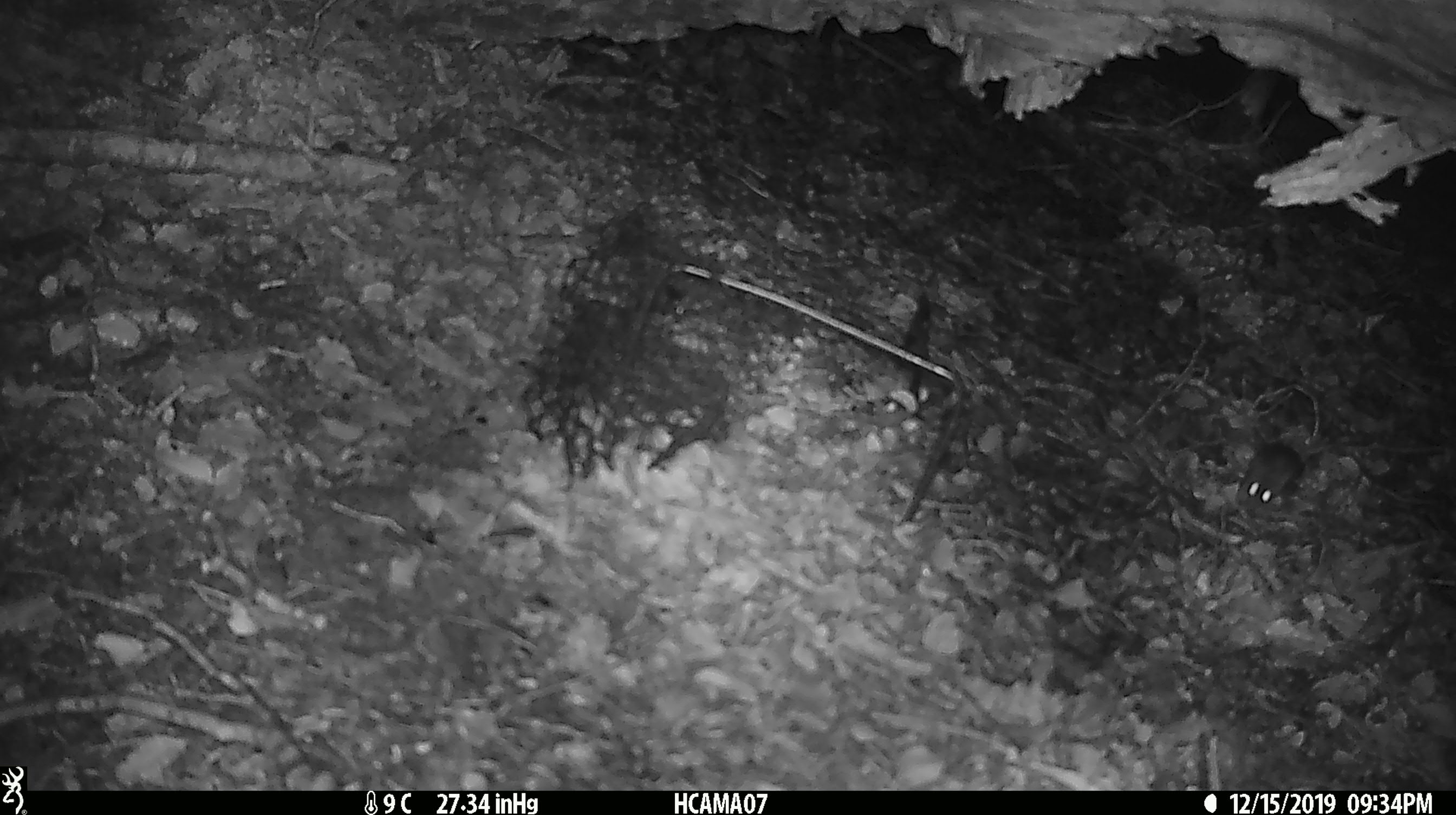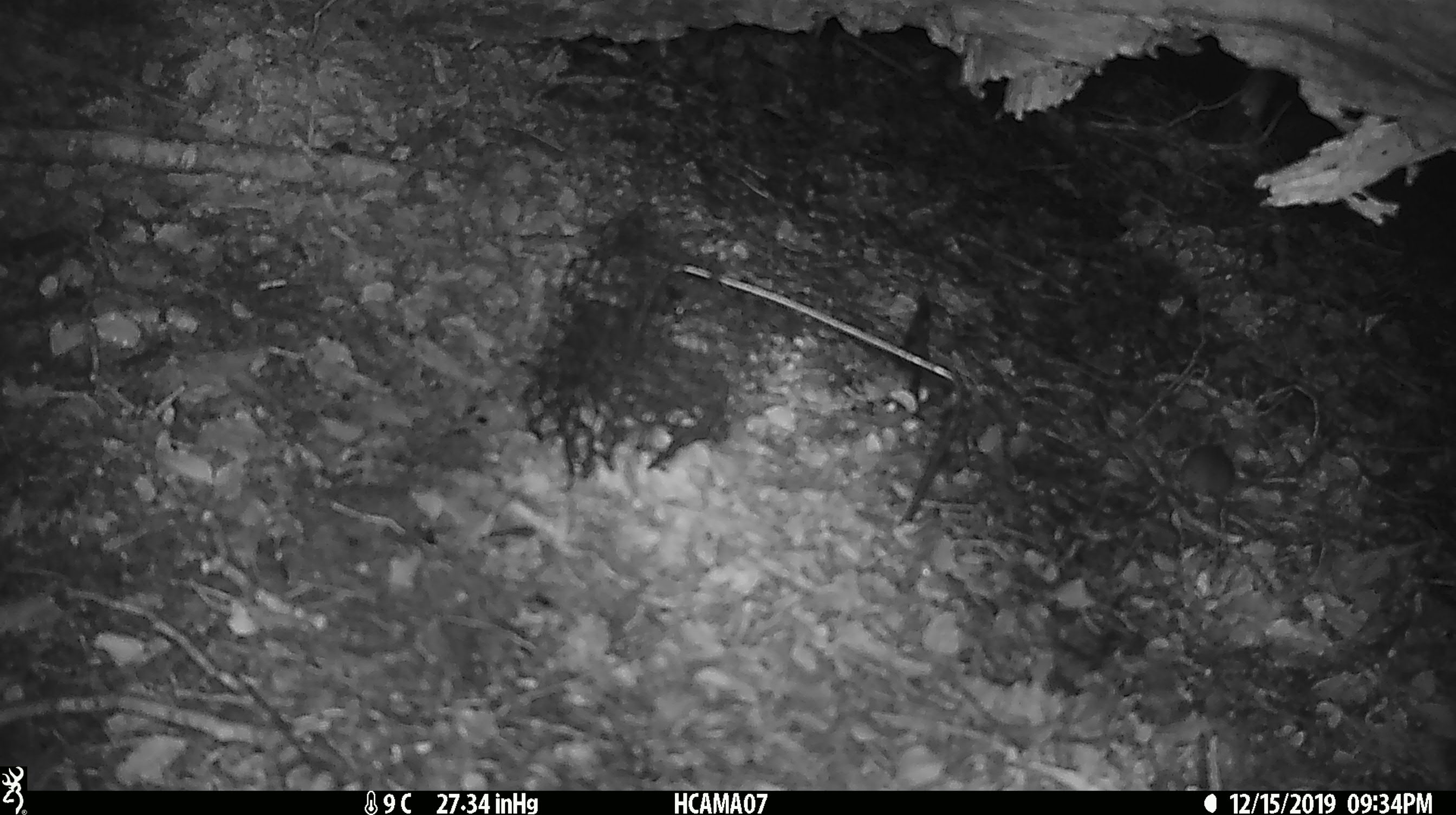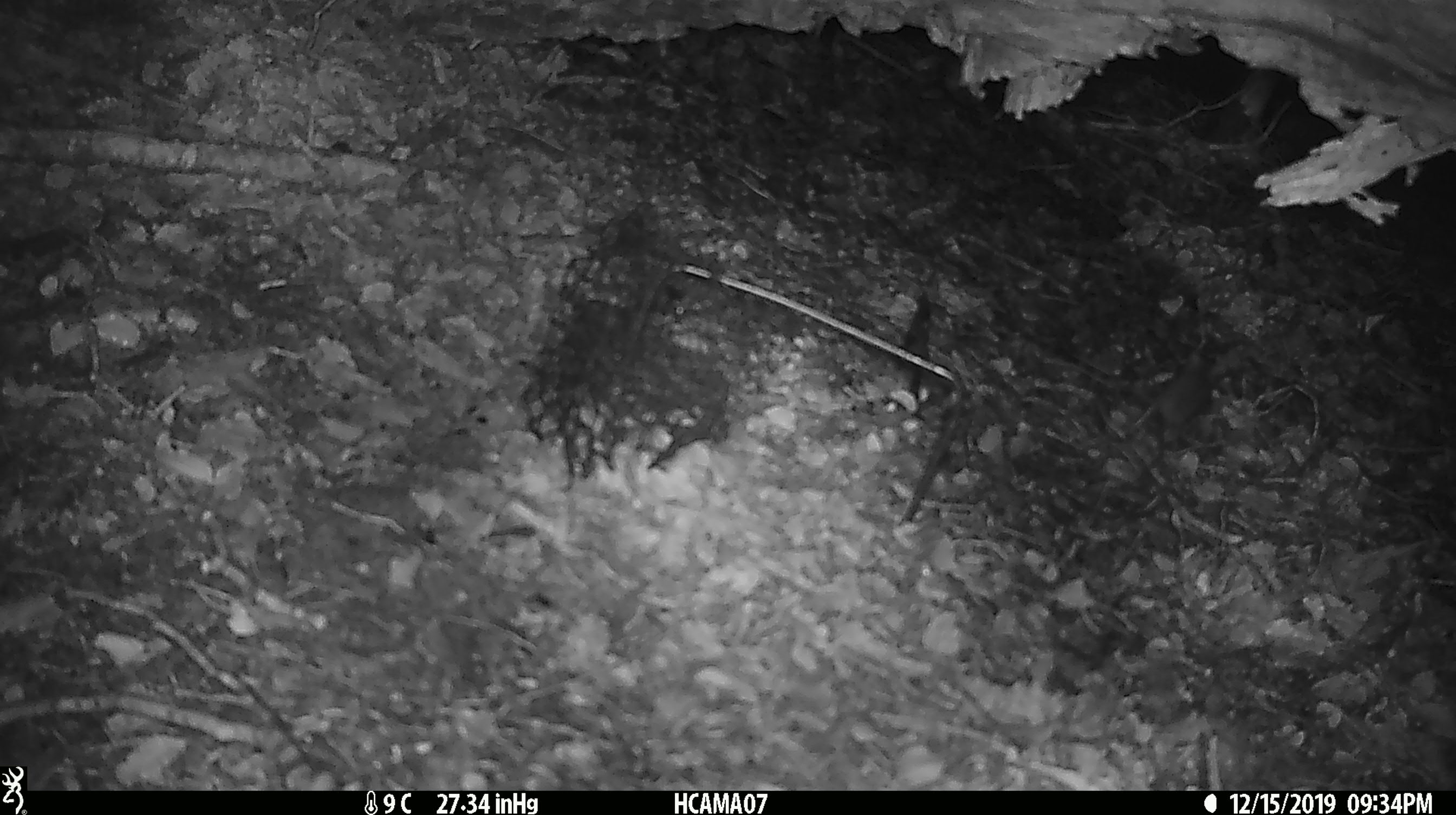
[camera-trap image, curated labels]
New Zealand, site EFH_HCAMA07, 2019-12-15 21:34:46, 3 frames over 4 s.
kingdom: Animalia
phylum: Chordata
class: Mammalia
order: Rodentia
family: Muridae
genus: Mus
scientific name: Mus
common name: mouse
Mouse (Mus).